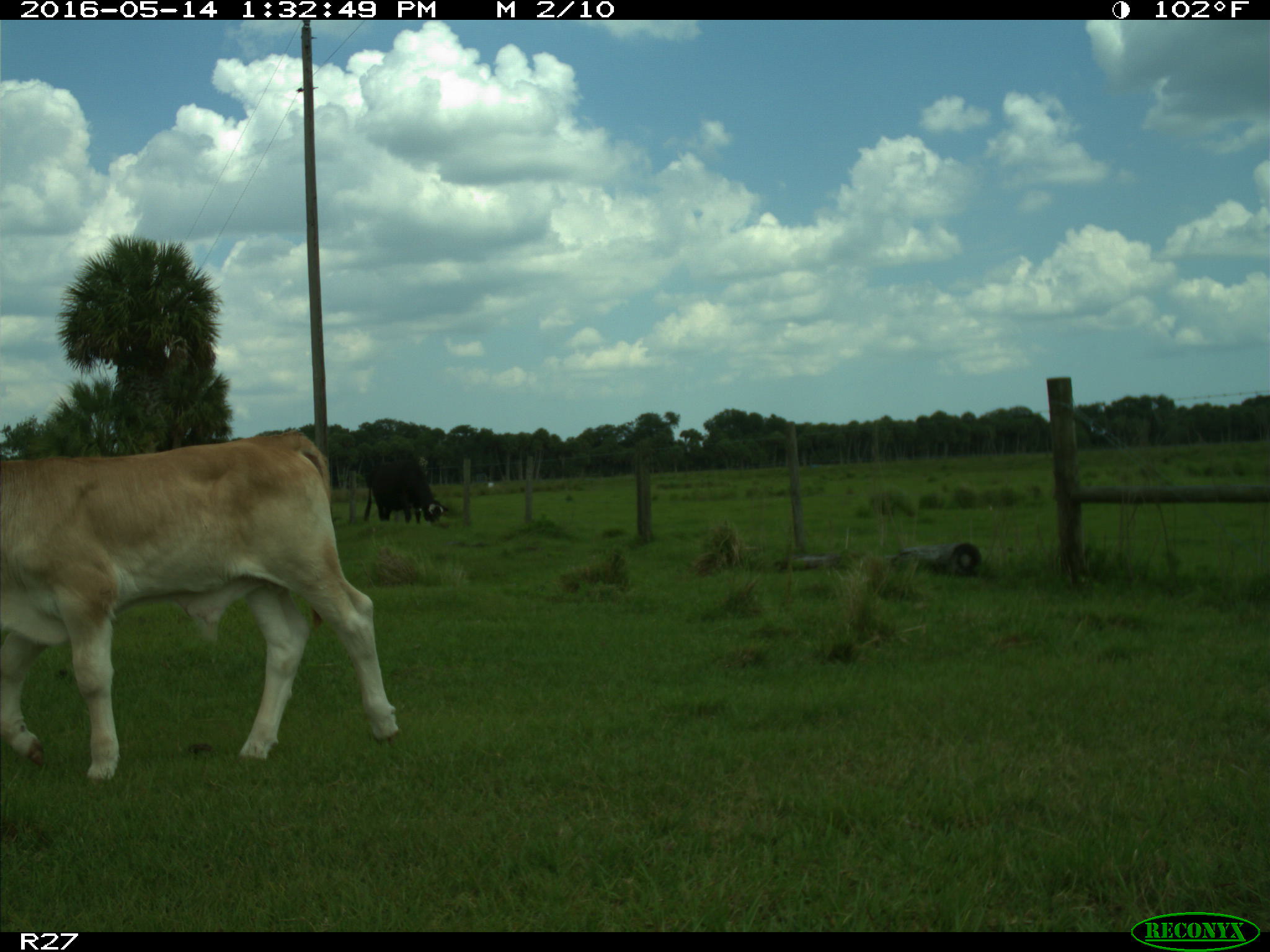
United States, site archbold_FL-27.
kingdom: Animalia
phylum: Chordata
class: Mammalia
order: Artiodactyla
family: Bovidae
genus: Bos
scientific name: Bos taurus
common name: domestic cow